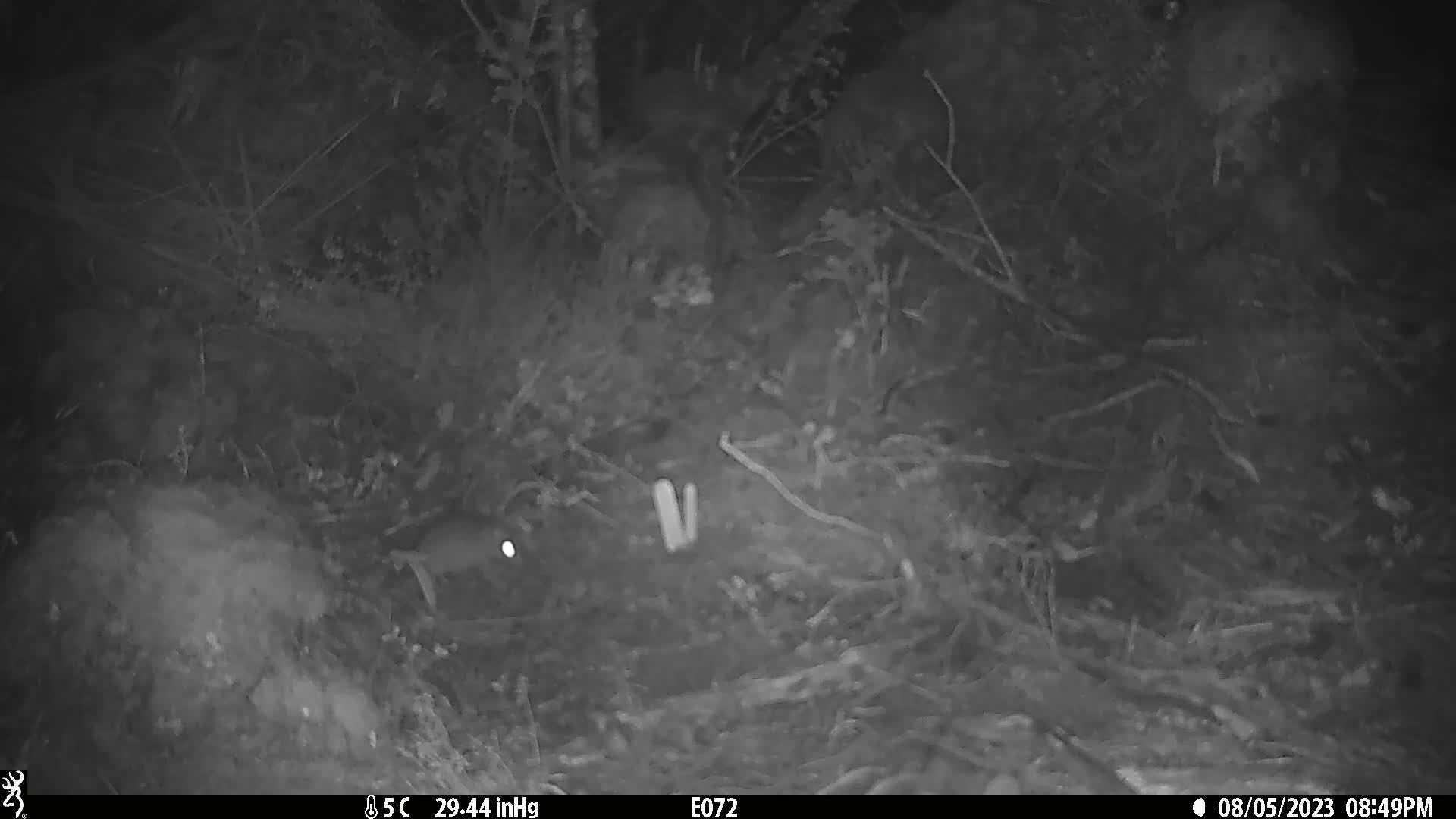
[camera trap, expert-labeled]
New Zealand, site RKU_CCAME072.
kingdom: Animalia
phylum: Chordata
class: Mammalia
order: Rodentia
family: Muridae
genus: Rattus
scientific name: Rattus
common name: rat